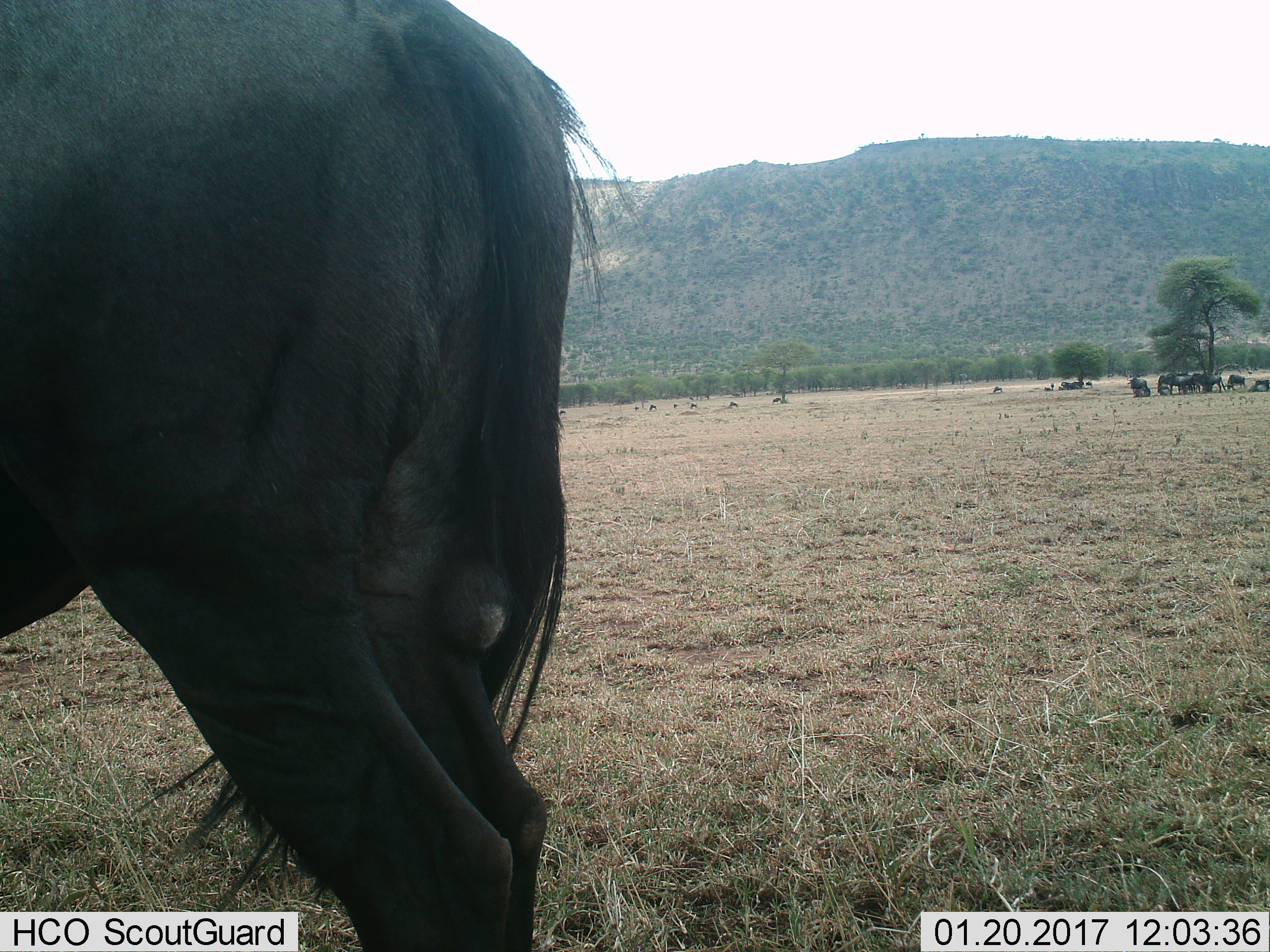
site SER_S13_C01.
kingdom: Animalia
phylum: Chordata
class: Mammalia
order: Artiodactyla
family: Bovidae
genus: Connochaetes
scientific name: Connochaetes taurinus taurinus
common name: blue wildebeest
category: wildebeestblue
Wildebeestblue (blue wildebeest) (Connochaetes taurinus taurinus), count 11-50. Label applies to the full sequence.